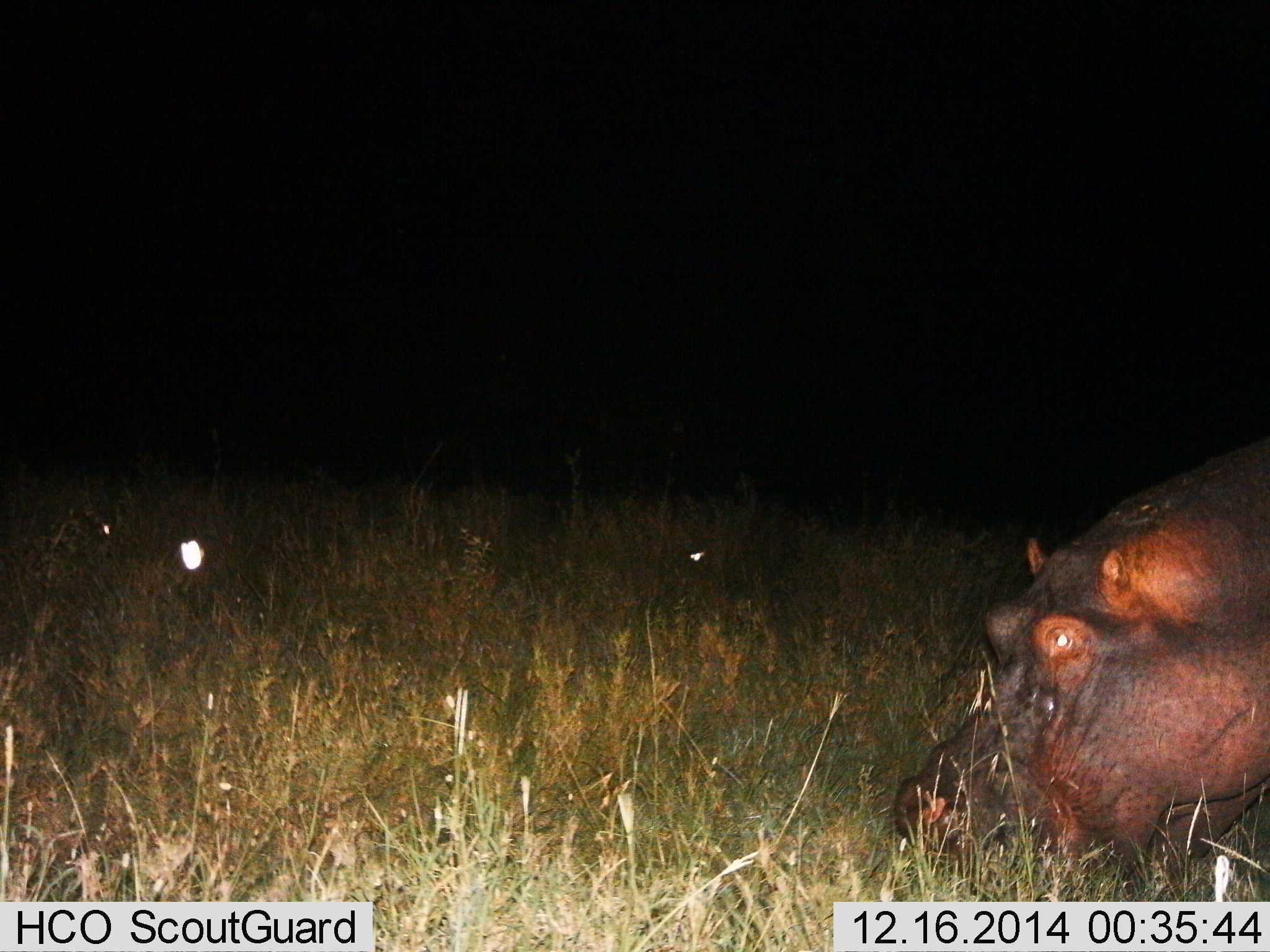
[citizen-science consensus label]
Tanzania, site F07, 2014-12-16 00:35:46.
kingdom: Animalia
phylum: Chordata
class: Mammalia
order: Artiodactyla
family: Hippopotamidae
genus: Hippopotamus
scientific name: Hippopotamus amphibius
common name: hippopotamus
Hippopotamus (Hippopotamus amphibius), count 1. Behavior (volunteer vote fractions): standing 30%, resting 0%, moving 10%, interacting 0%. Young present (vote fraction): 0%. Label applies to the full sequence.